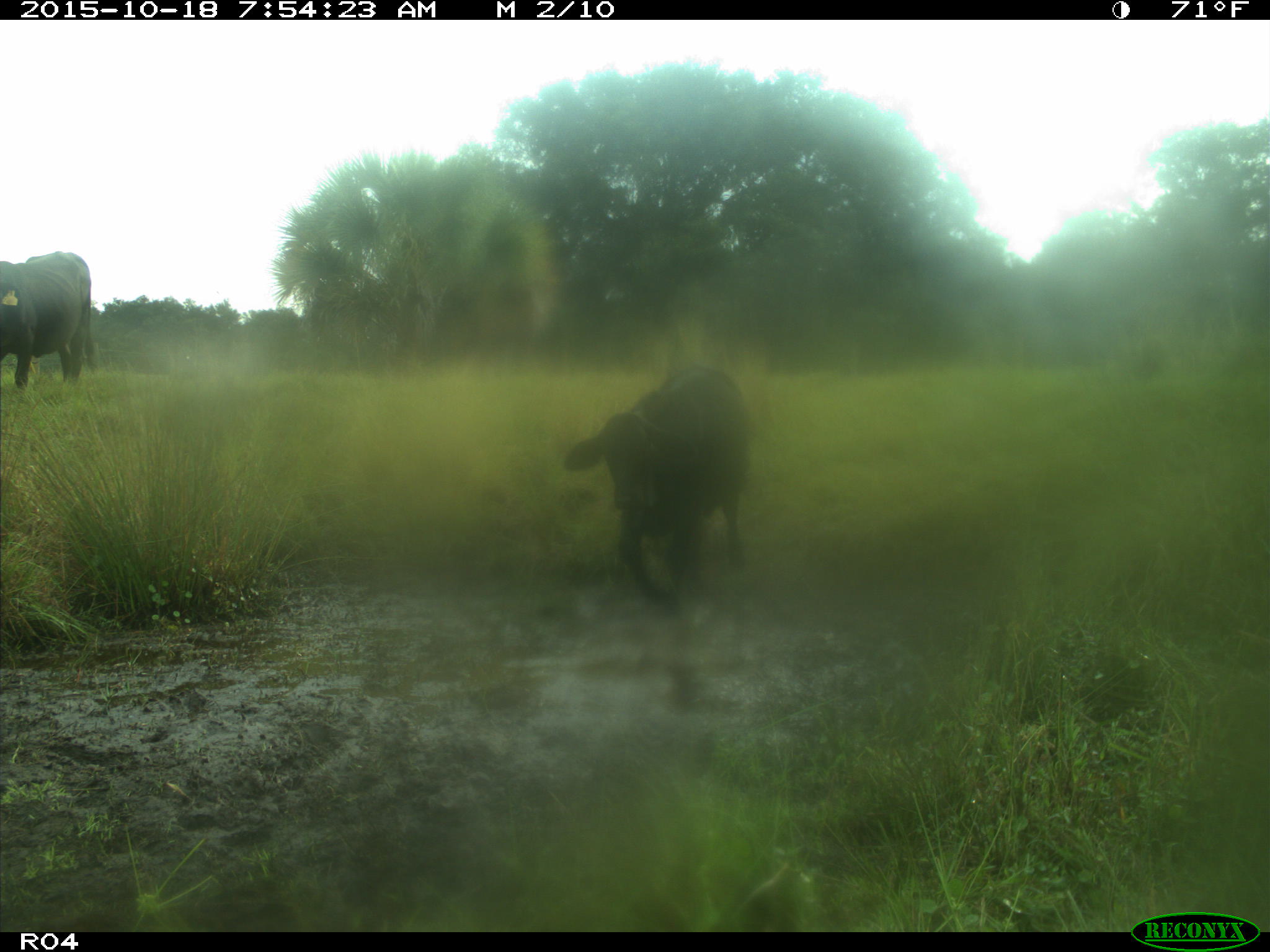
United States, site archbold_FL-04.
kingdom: Animalia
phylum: Chordata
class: Mammalia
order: Artiodactyla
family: Bovidae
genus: Bos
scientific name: Bos taurus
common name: domestic cow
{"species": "Bos taurus (domestic cow)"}